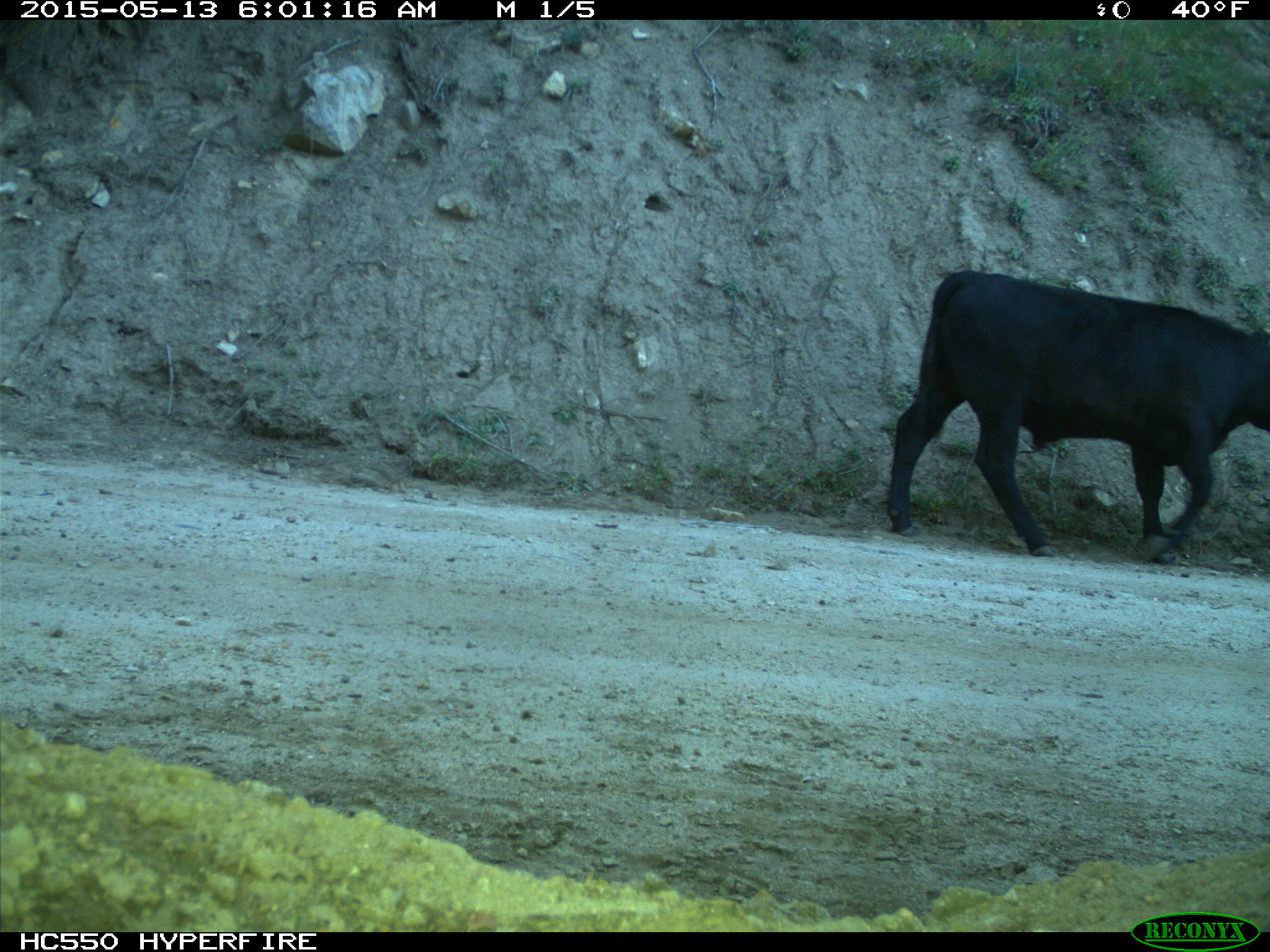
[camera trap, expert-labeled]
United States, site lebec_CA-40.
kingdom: Animalia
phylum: Chordata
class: Mammalia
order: Artiodactyla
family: Bovidae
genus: Bos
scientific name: Bos taurus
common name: domestic cow